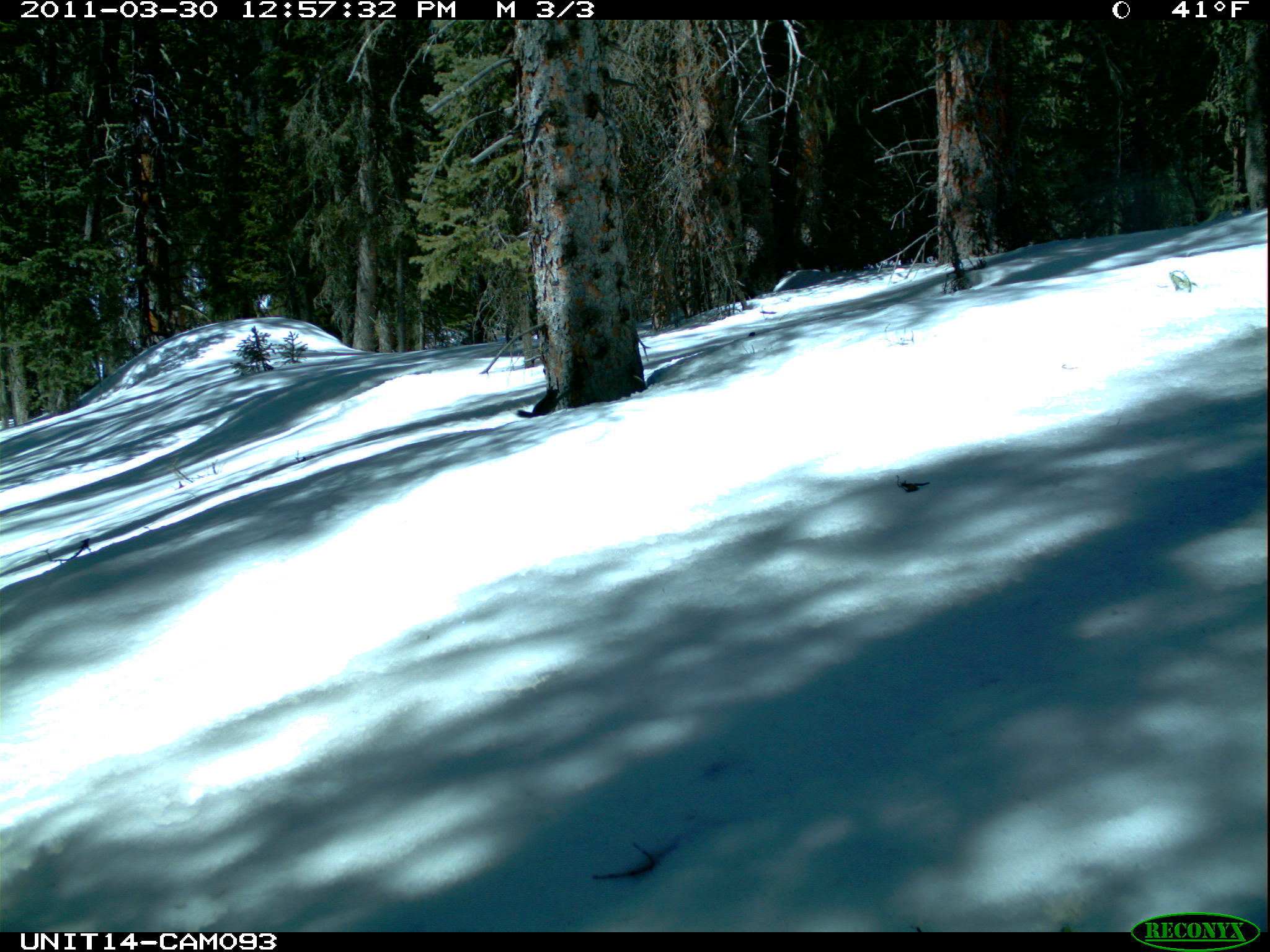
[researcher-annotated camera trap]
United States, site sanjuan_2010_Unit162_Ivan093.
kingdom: Animalia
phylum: Chordata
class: Mammalia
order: Rodentia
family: Sciuridae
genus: Tamiasciurus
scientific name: Tamiasciurus hudsonicus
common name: american red squirrel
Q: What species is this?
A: Tamiasciurus hudsonicus (american red squirrel).